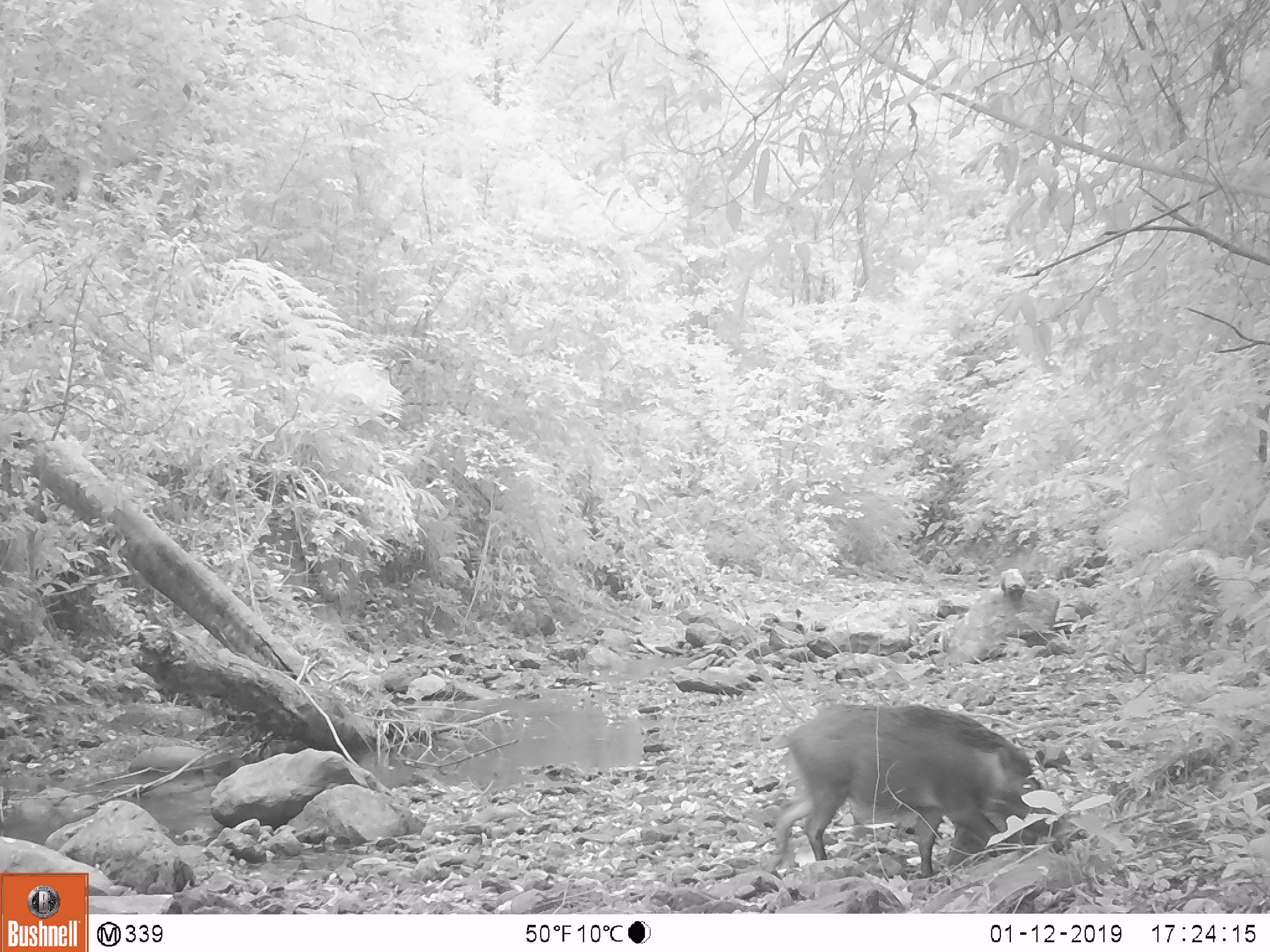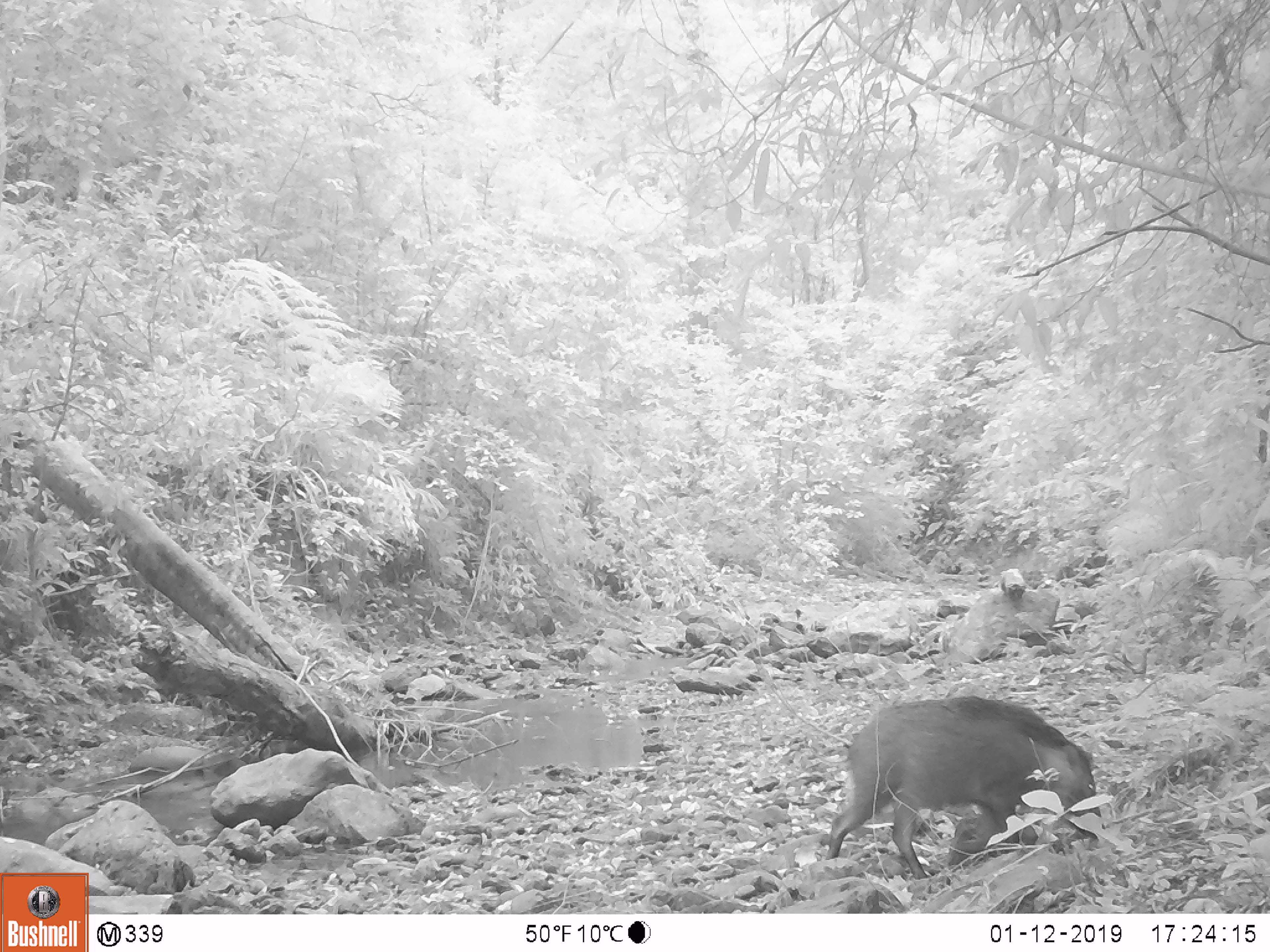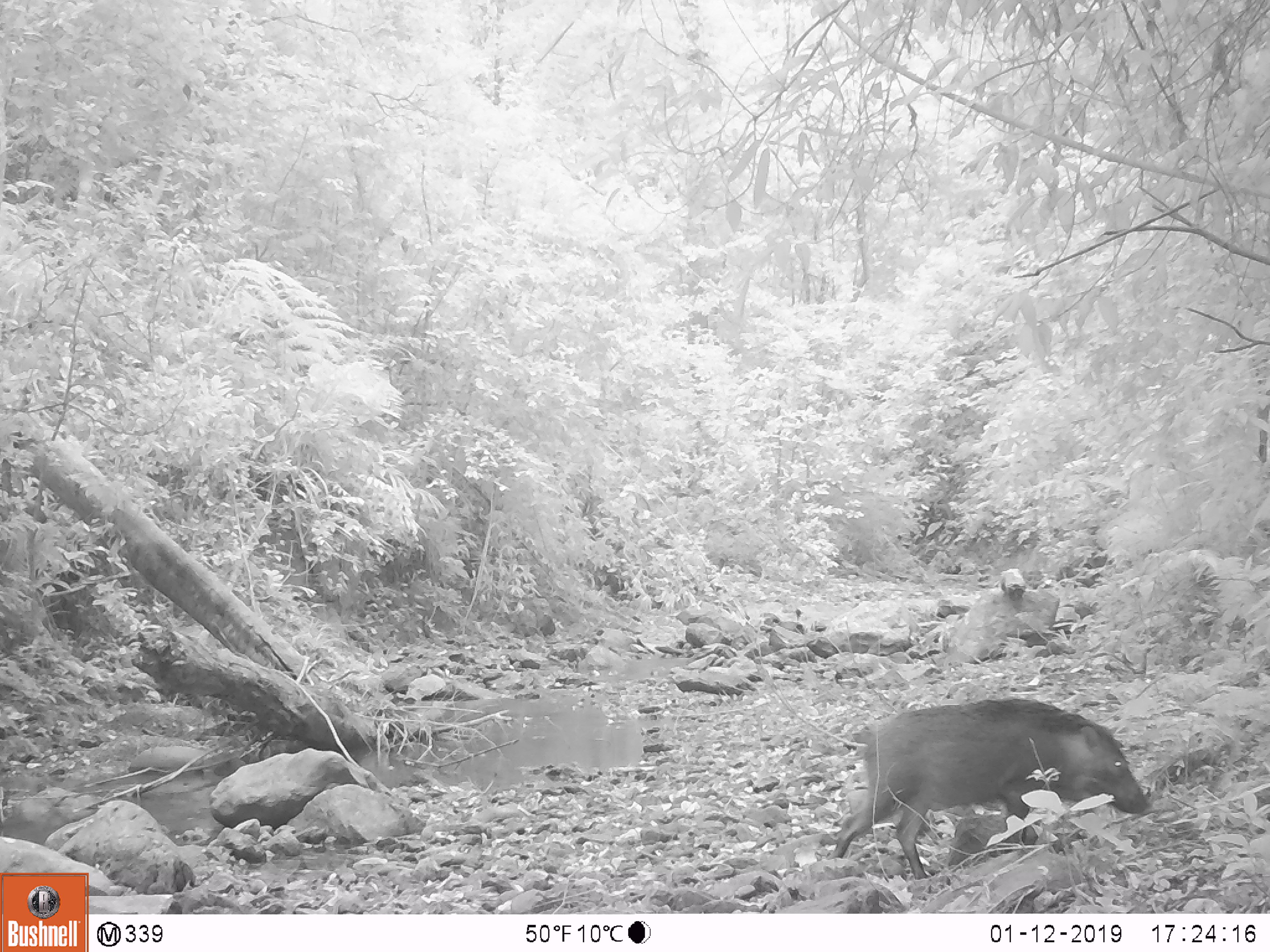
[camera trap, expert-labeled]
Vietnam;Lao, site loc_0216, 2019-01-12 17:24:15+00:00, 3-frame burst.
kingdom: Animalia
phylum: Chordata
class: Mammalia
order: Artiodactyla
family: Suidae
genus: Sus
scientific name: Sus scrofa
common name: eurasian wild pig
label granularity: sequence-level